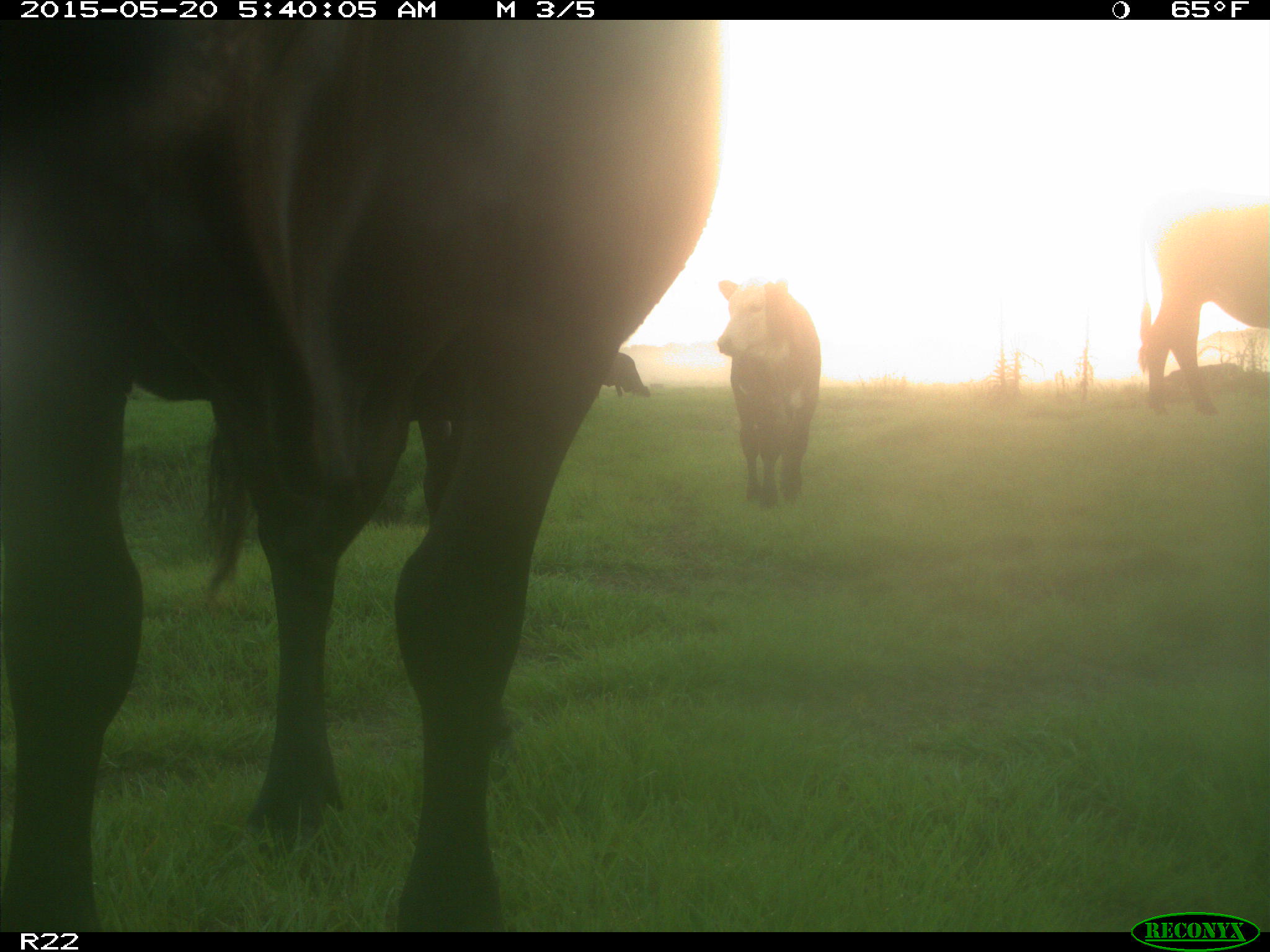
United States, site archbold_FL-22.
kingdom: Animalia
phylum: Chordata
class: Mammalia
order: Artiodactyla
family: Bovidae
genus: Bos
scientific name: Bos taurus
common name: domestic cow